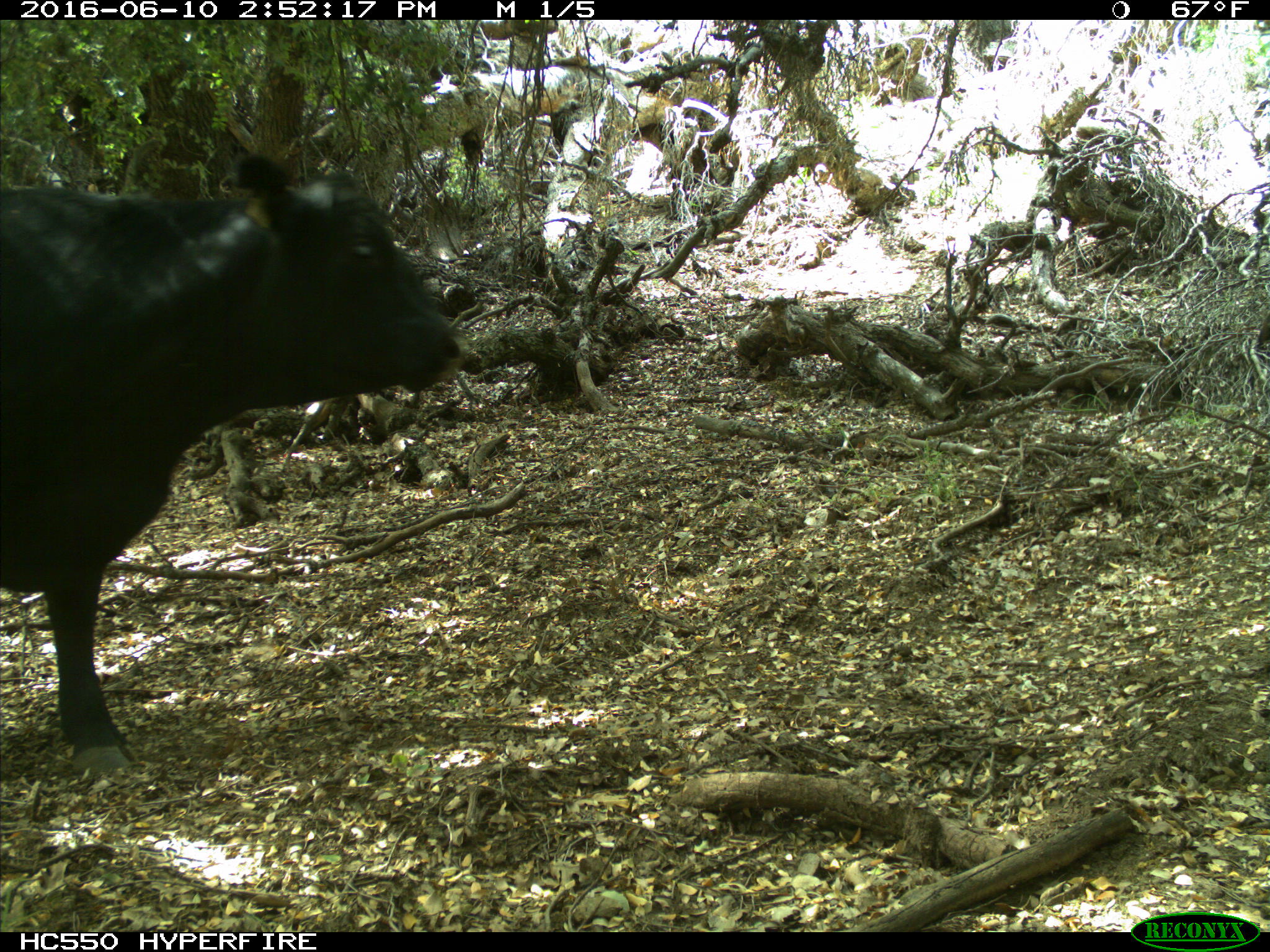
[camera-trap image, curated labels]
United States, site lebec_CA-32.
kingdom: Animalia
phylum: Chordata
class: Mammalia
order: Artiodactyla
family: Bovidae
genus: Bos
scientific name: Bos taurus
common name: domestic cow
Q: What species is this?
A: Bos taurus (domestic cow).